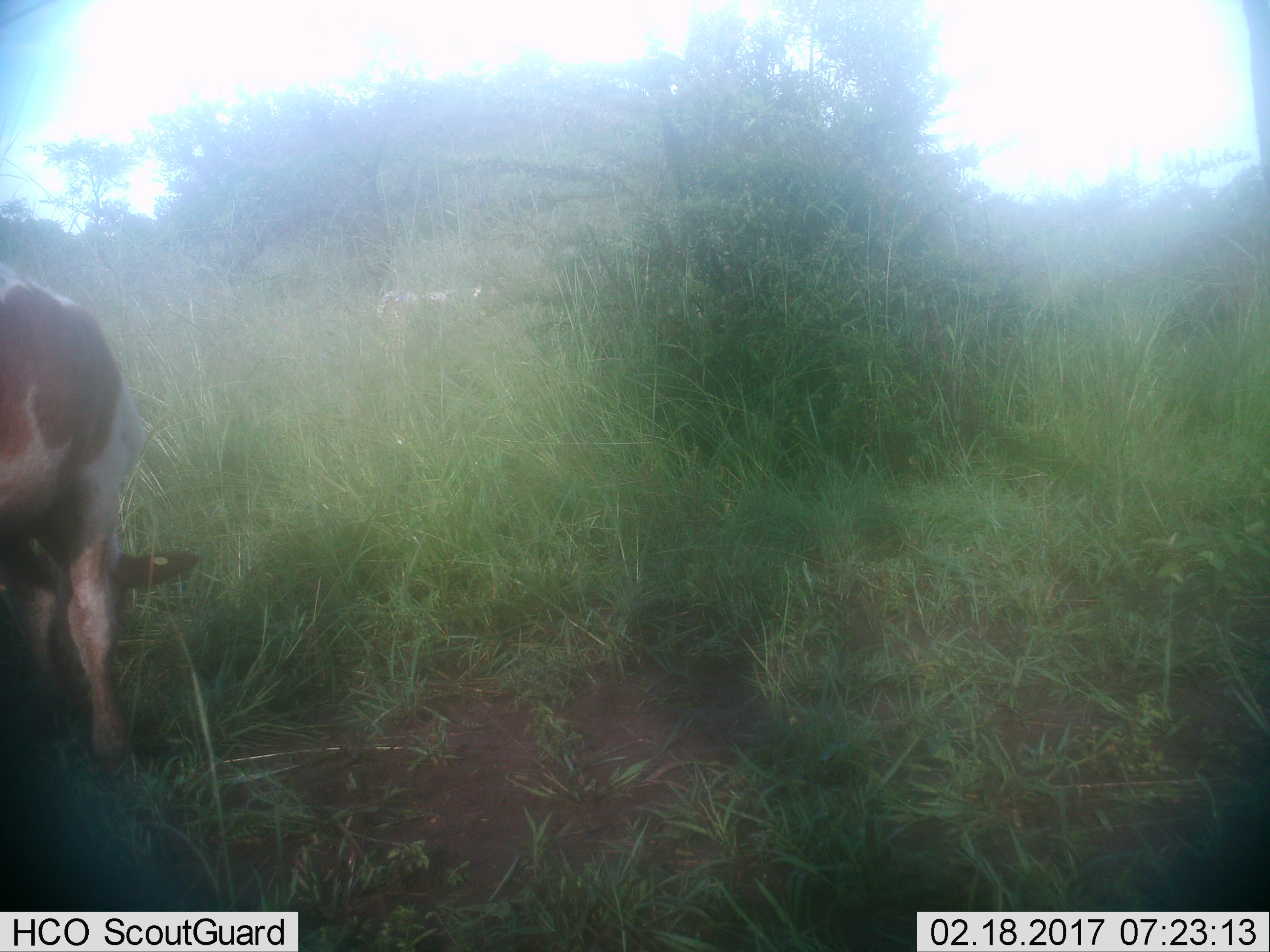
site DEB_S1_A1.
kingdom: Animalia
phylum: Chordata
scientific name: Vertebrata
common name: domestic animal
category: domesticanimal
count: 1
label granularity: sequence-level